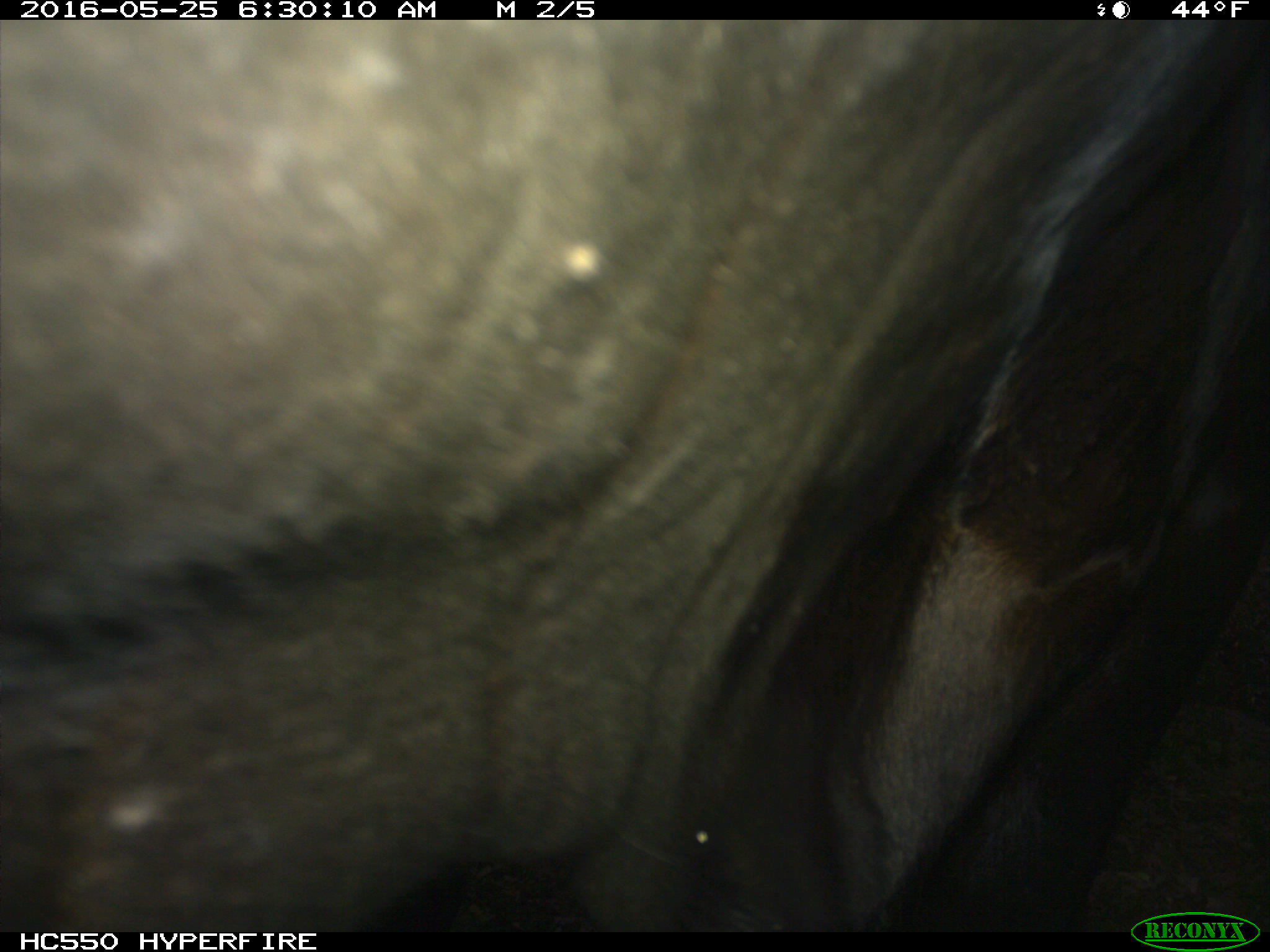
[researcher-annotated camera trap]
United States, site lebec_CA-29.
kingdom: Animalia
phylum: Chordata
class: Mammalia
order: Artiodactyla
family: Bovidae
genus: Bos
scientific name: Bos taurus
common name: domestic cow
Bos taurus (domestic cow).